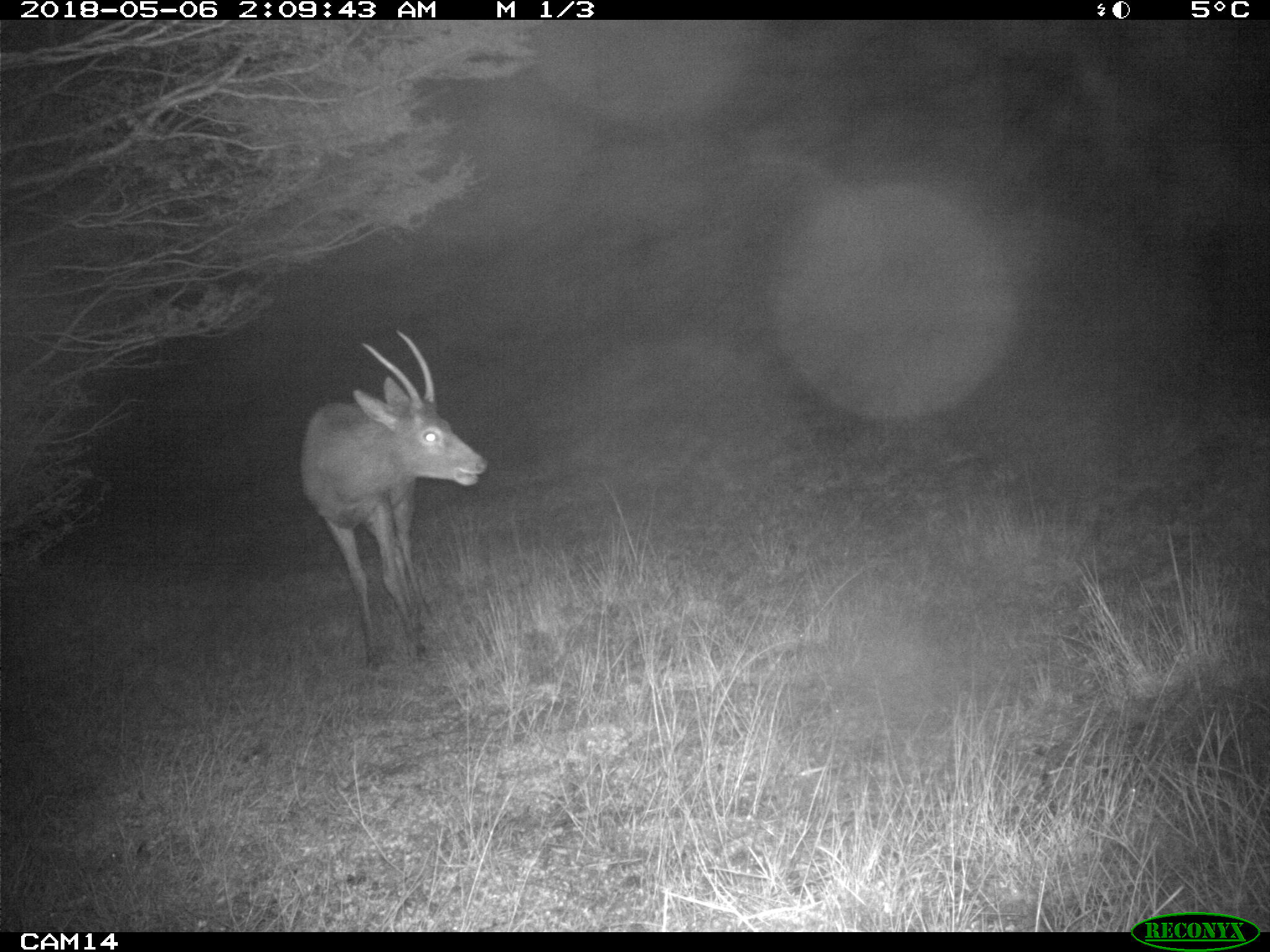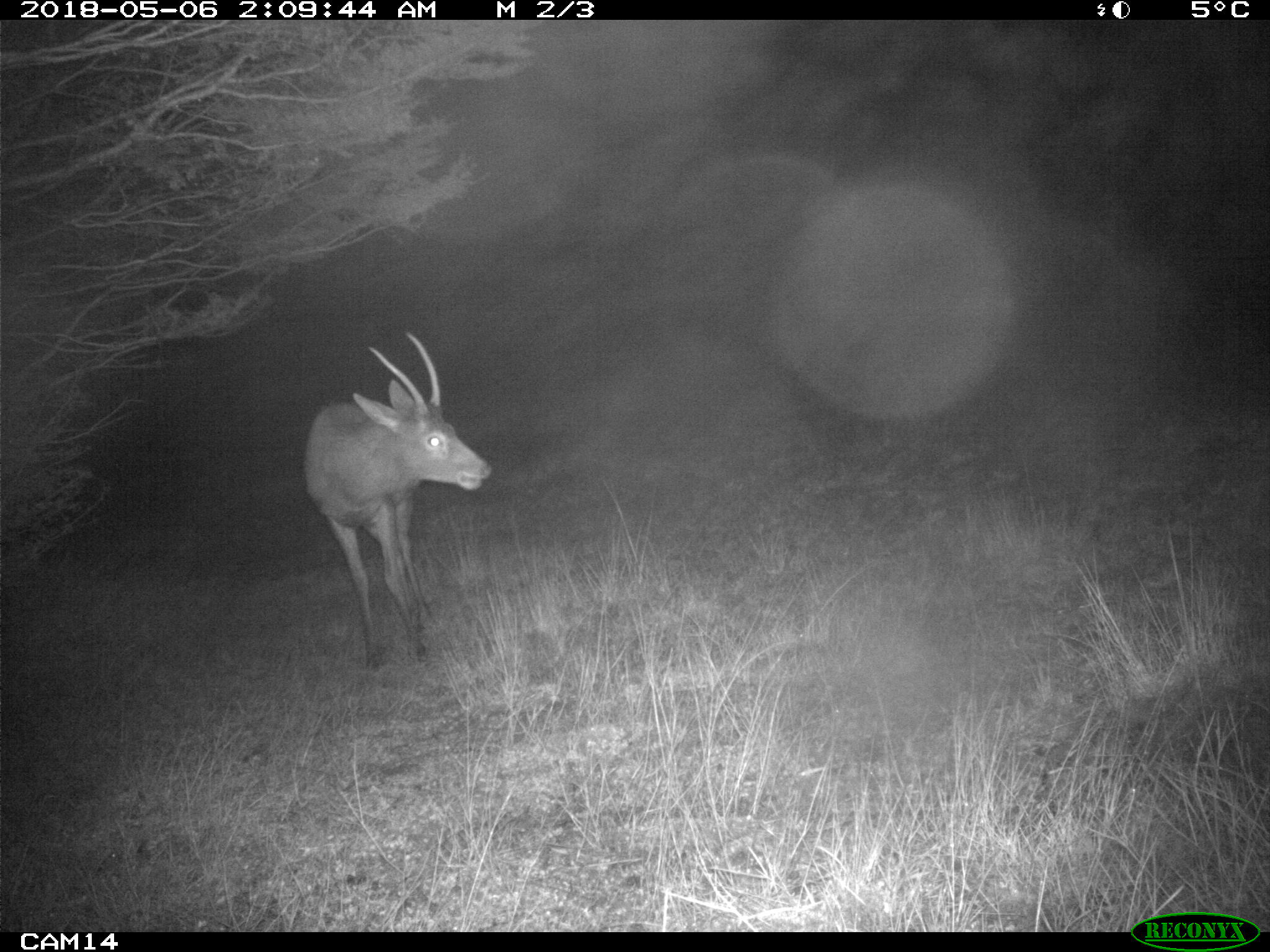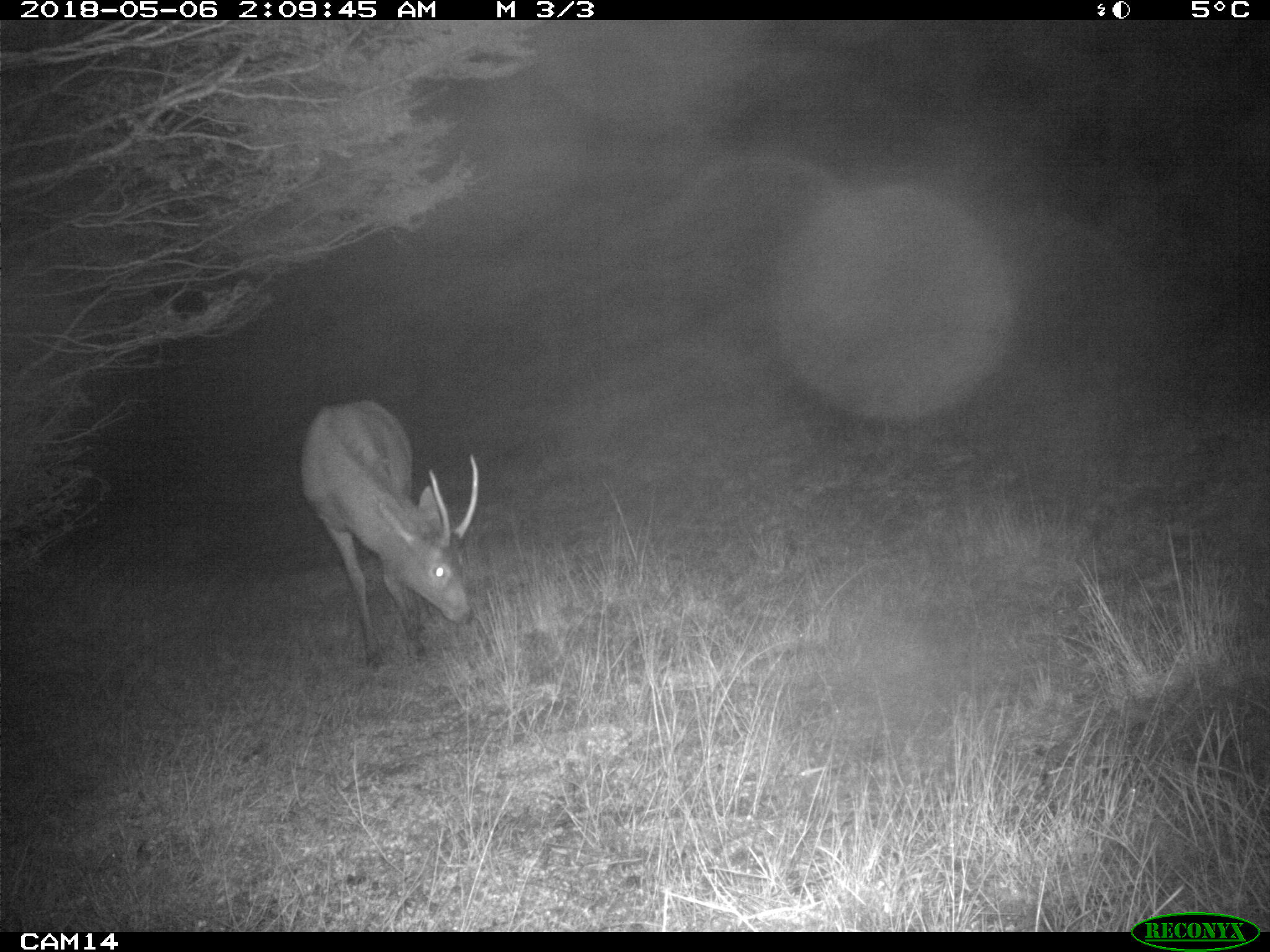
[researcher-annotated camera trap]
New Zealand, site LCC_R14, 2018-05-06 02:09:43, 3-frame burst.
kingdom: Animalia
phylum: Chordata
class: Mammalia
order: Artiodactyla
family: Cervidae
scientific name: Cervidae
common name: deer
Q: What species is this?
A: Deer (Cervidae).